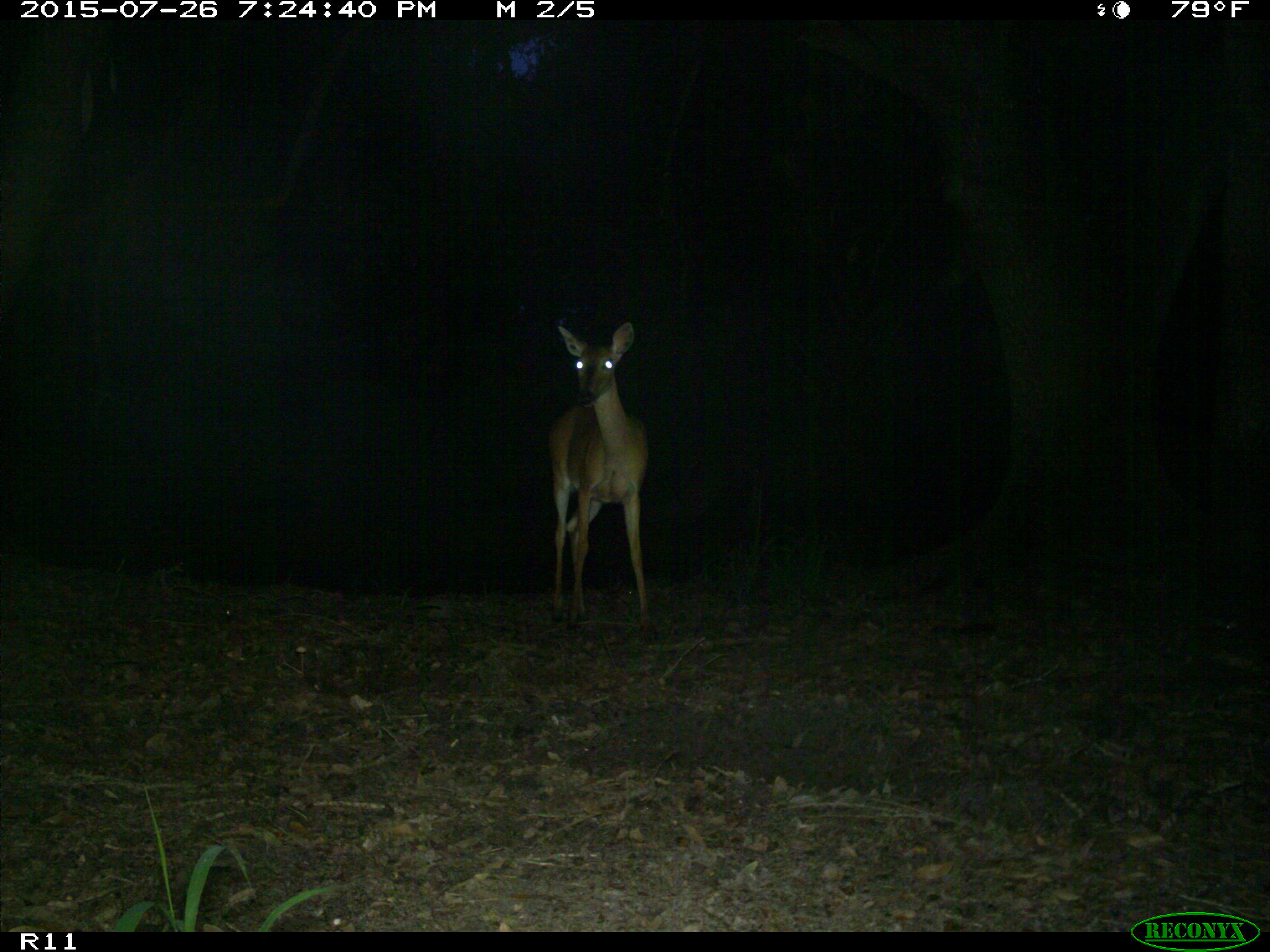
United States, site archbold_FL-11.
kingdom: Animalia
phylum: Chordata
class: Mammalia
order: Artiodactyla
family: Cervidae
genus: Odocoileus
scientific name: Odocoileus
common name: deer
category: unidentified deer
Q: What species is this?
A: Unidentified deer (deer) (Odocoileus).